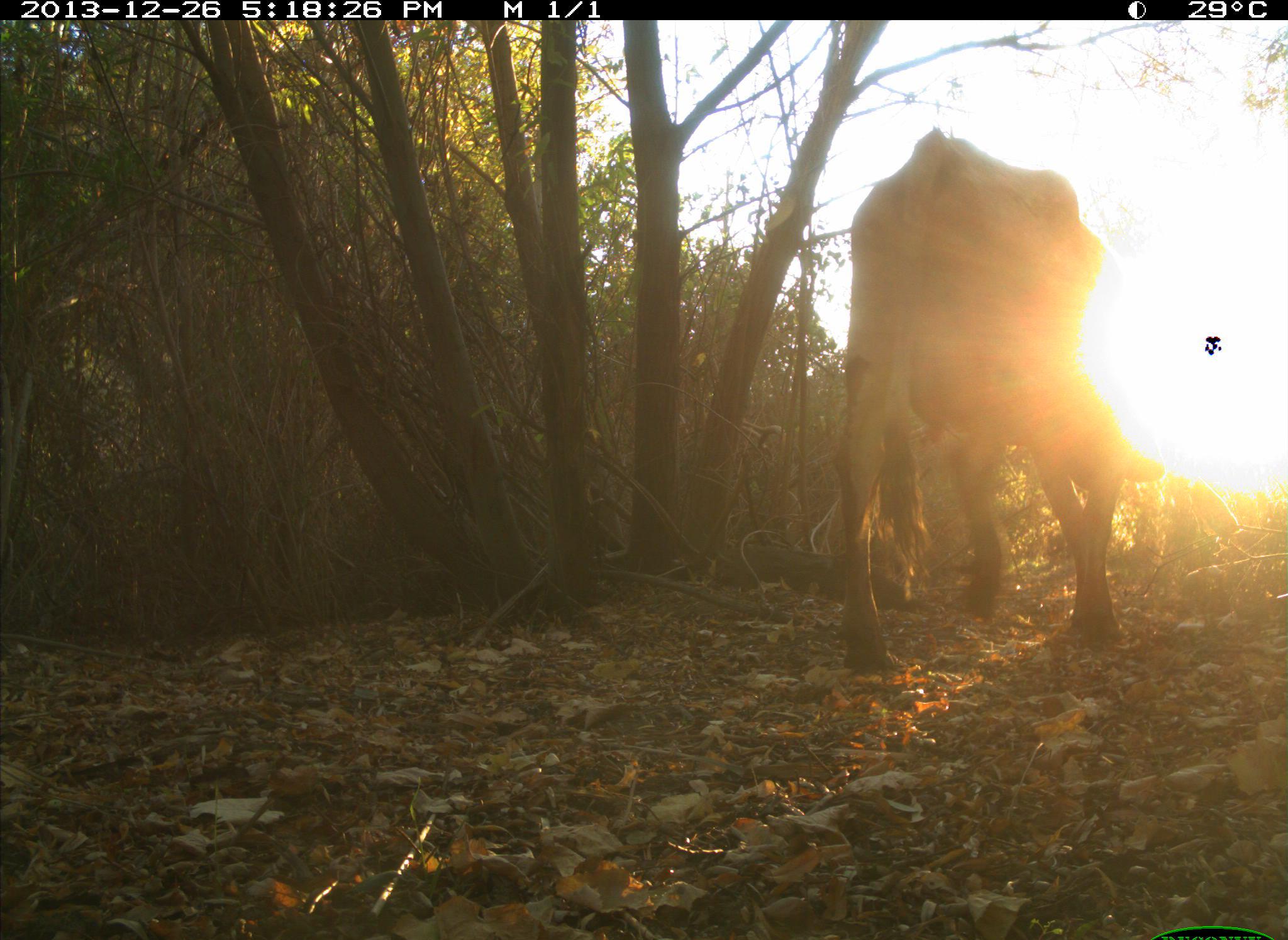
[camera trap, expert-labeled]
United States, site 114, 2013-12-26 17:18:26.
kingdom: Animalia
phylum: Chordata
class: Mammalia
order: Artiodactyla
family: Bovidae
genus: Bos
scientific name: Bos taurus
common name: cow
Cow (Bos taurus).